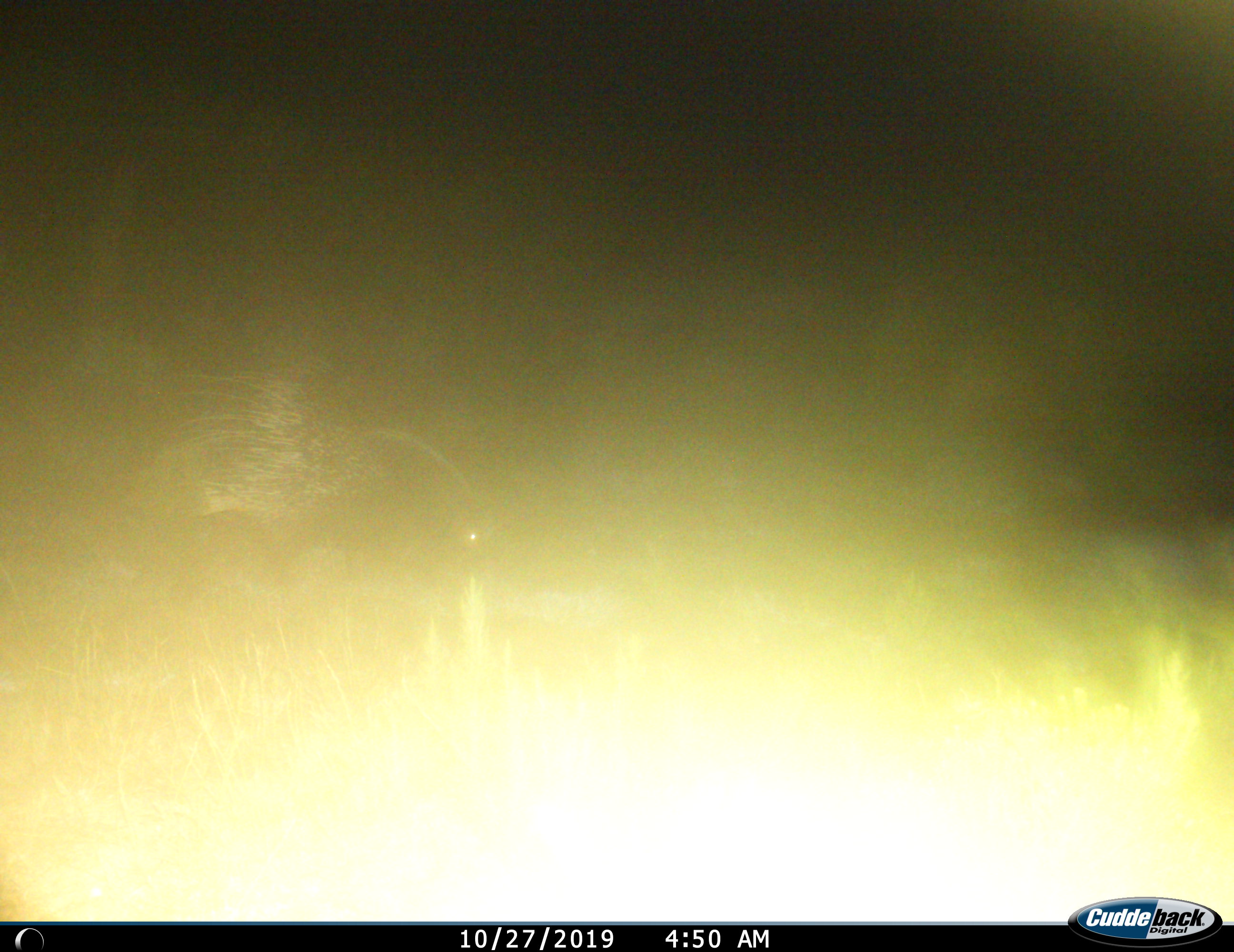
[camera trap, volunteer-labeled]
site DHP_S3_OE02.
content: unidentified animal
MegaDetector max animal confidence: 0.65